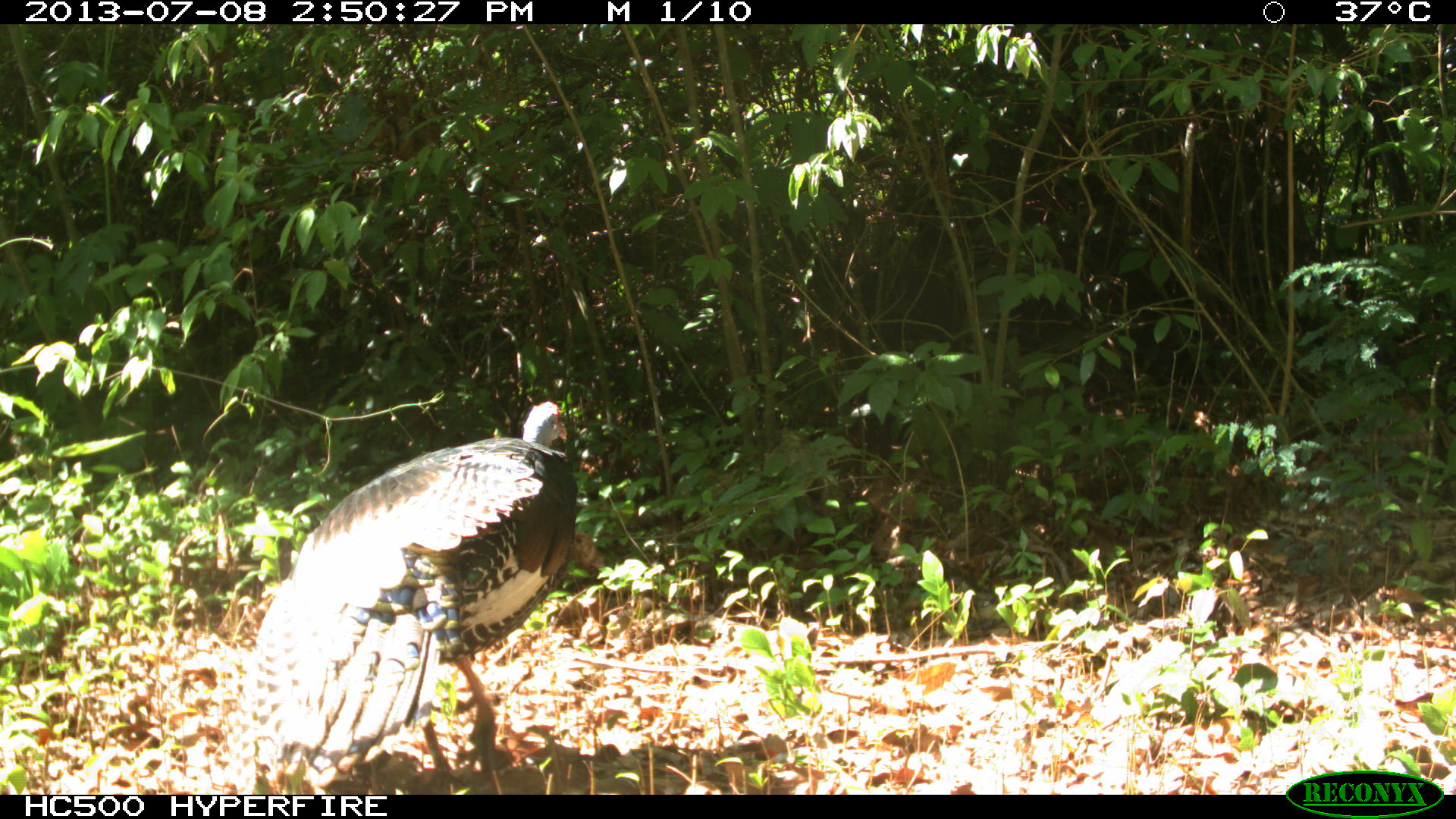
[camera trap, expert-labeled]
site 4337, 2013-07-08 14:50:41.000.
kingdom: Animalia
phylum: Chordata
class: Aves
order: Galliformes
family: Phasianidae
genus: Meleagris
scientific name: Meleagris ocellata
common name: ocellated turkey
Meleagris ocellata (ocellated turkey), count 1, sex male.